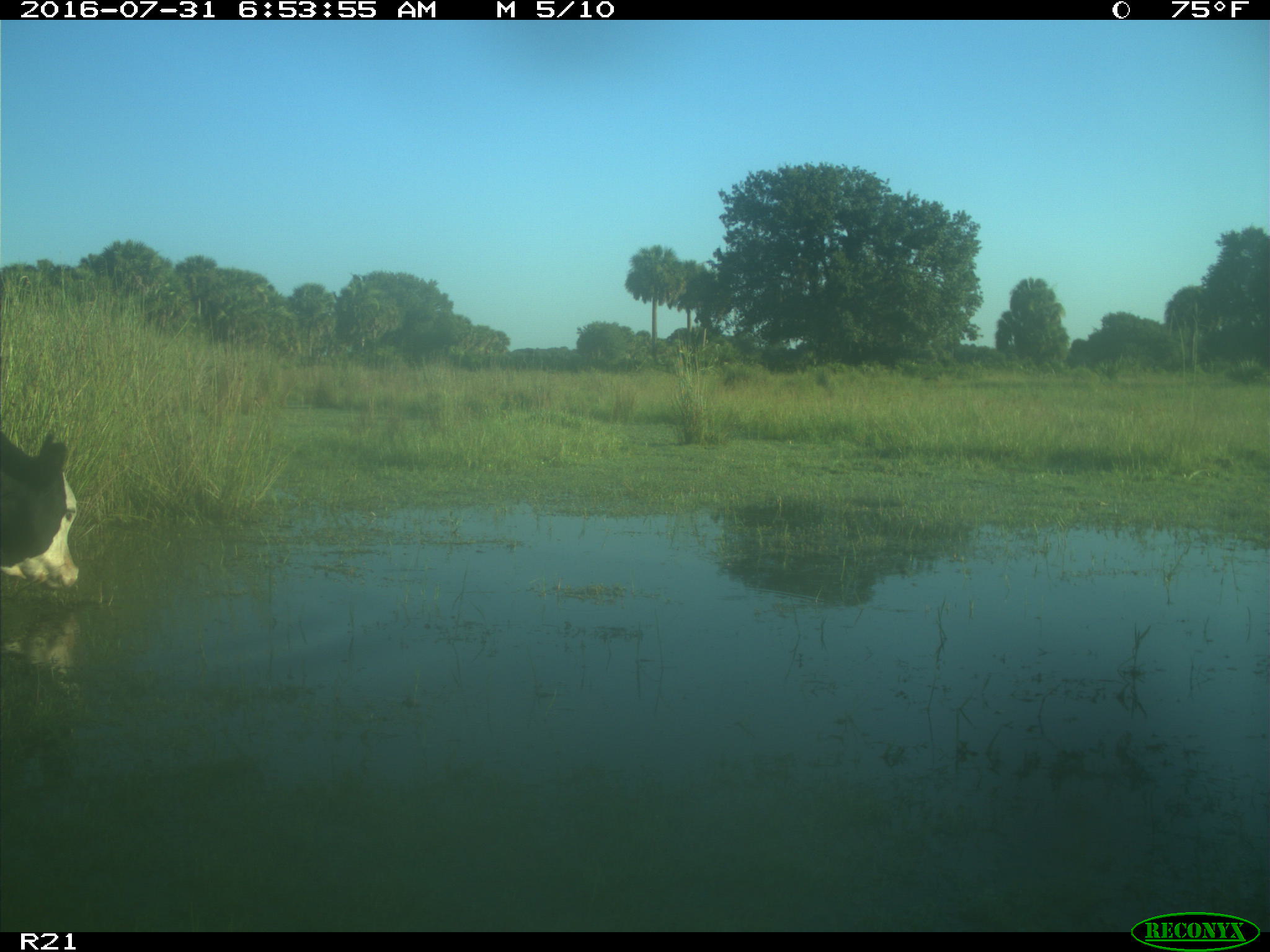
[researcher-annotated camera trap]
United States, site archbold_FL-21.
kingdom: Animalia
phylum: Chordata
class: Mammalia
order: Artiodactyla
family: Bovidae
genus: Bos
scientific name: Bos taurus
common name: domestic cow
Bos taurus (domestic cow).